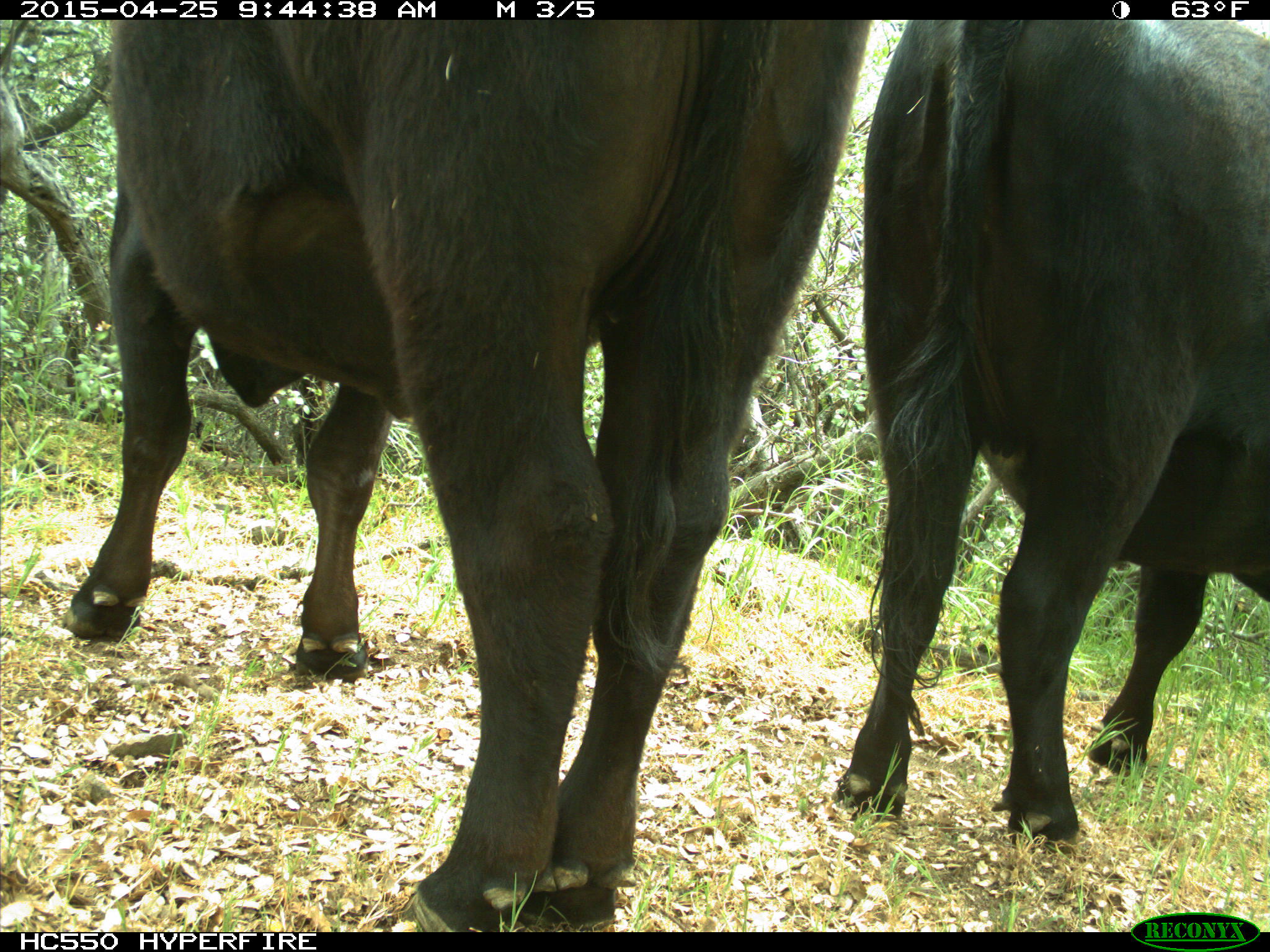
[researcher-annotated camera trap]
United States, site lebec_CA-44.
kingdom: Animalia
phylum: Chordata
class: Mammalia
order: Artiodactyla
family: Suidae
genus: Sus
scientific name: Sus scrofa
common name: wild boar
Sus scrofa (wild boar).